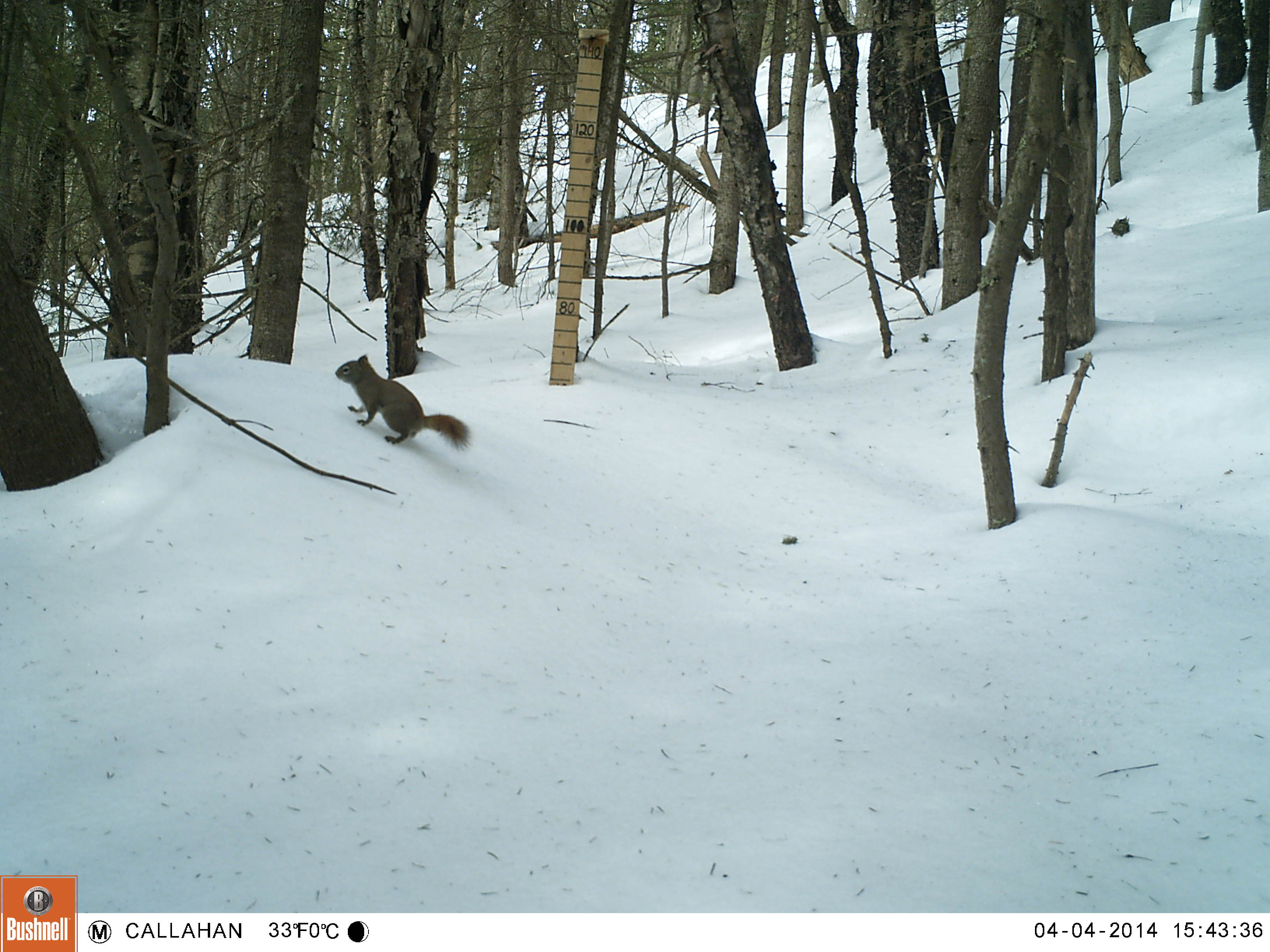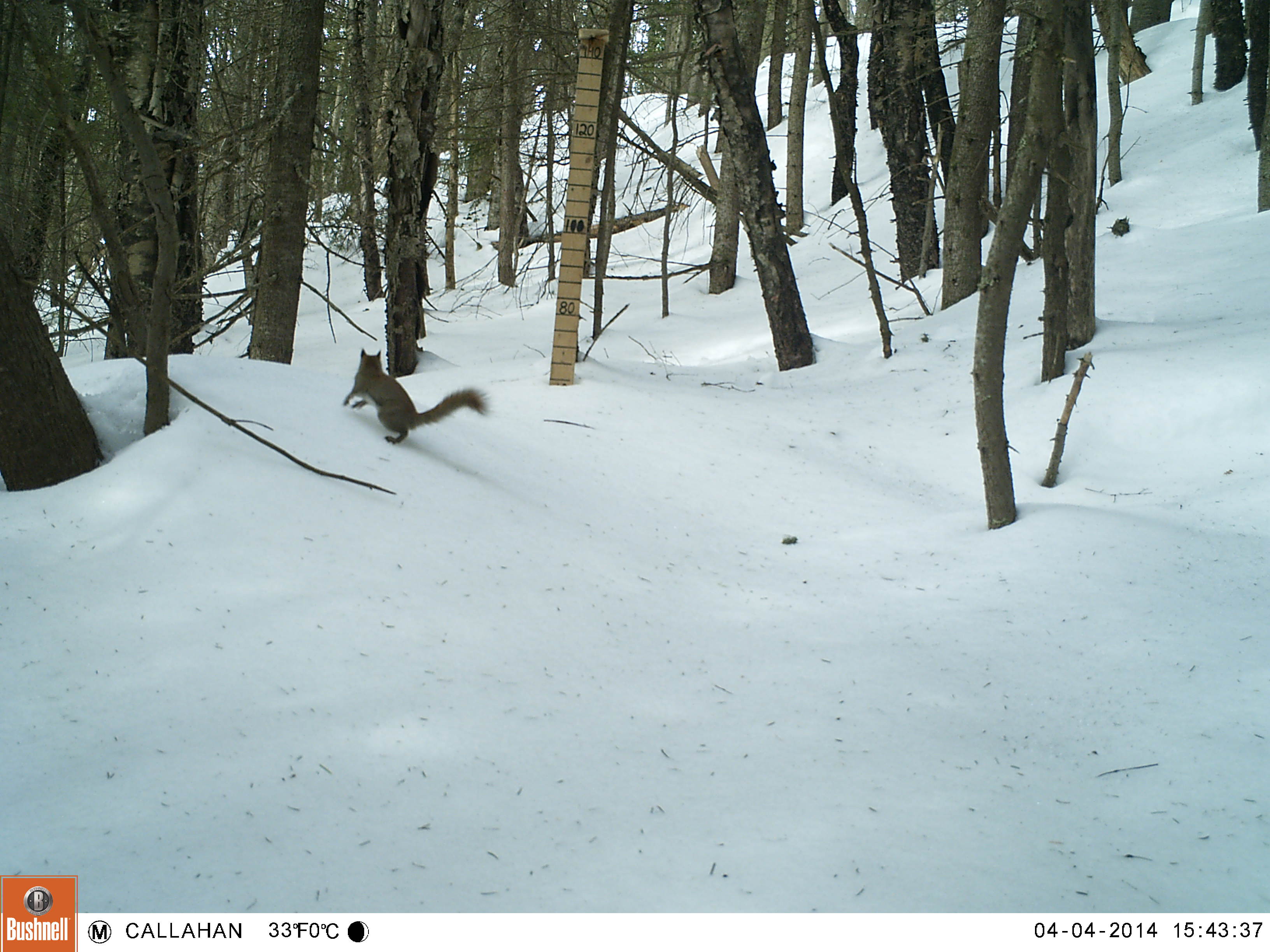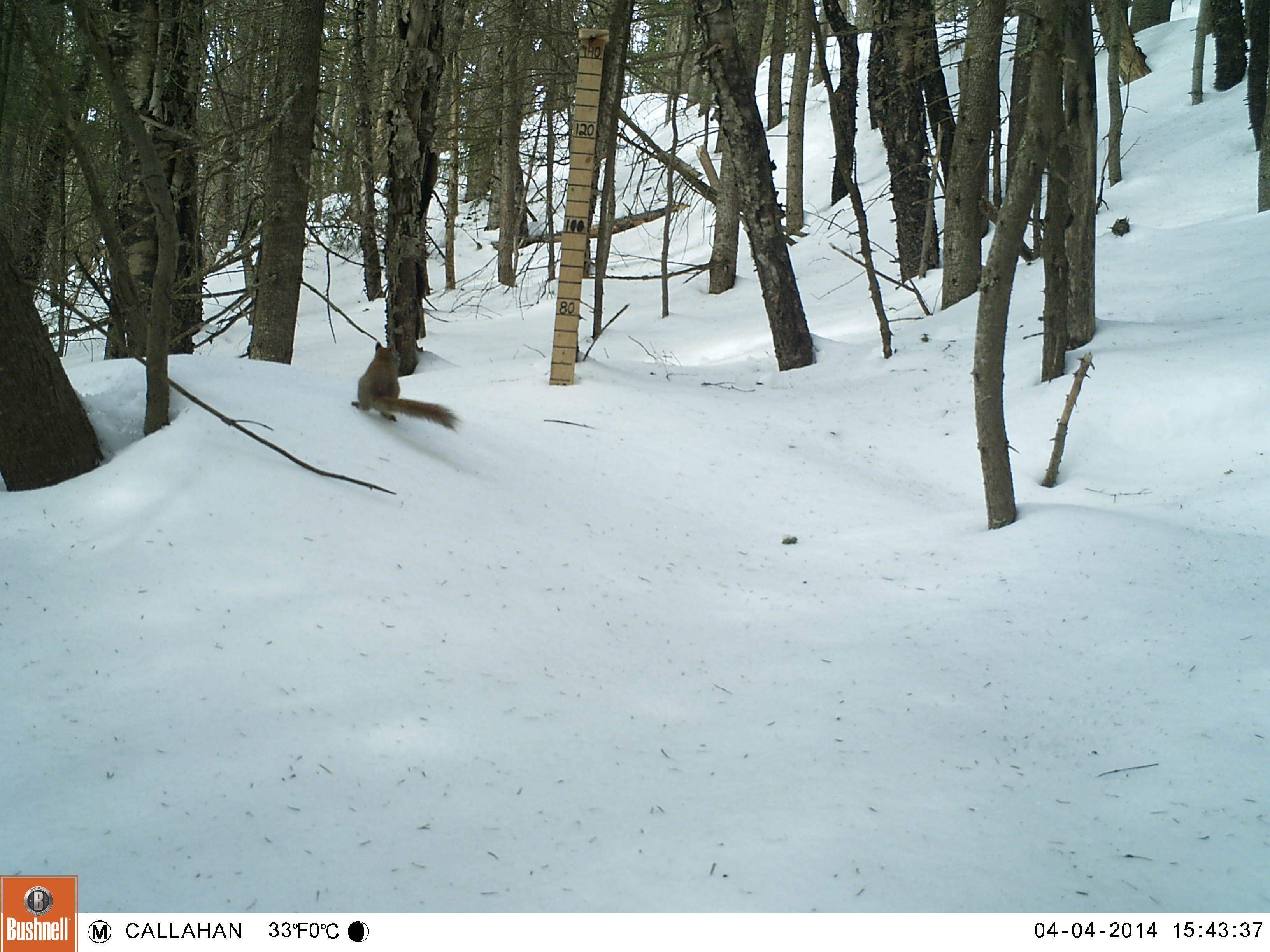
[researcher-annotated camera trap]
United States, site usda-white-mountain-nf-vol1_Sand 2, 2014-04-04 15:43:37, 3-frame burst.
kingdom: Animalia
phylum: Chordata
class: Mammalia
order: Rodentia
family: Sciuridae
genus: Tamiasciurus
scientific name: Tamiasciurus hudsonicus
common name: red squirrel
Red squirrel (Tamiasciurus hudsonicus).